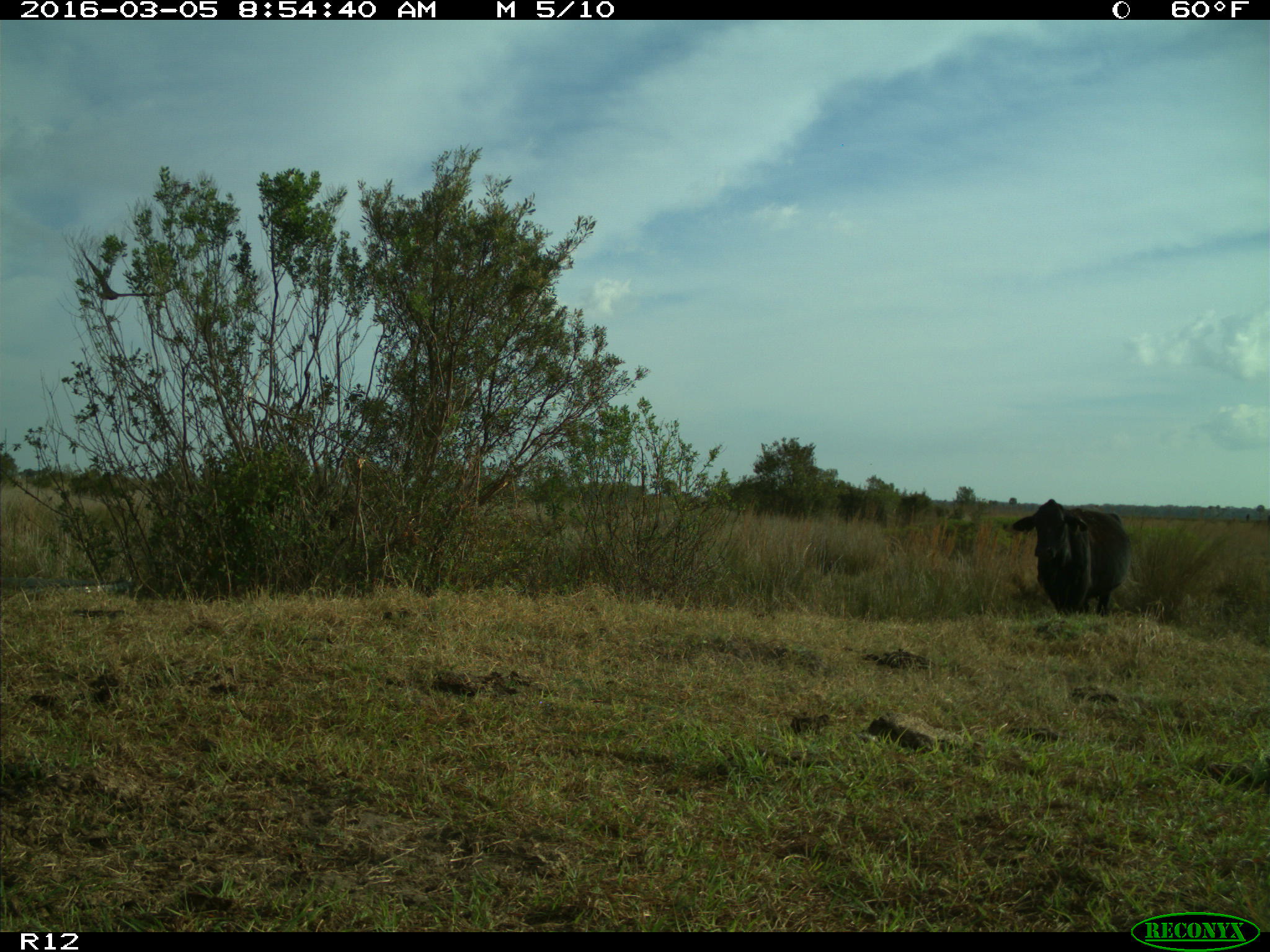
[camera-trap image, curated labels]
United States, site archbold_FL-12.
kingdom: Animalia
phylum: Chordata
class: Mammalia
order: Artiodactyla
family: Bovidae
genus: Bos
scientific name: Bos taurus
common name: domestic cow